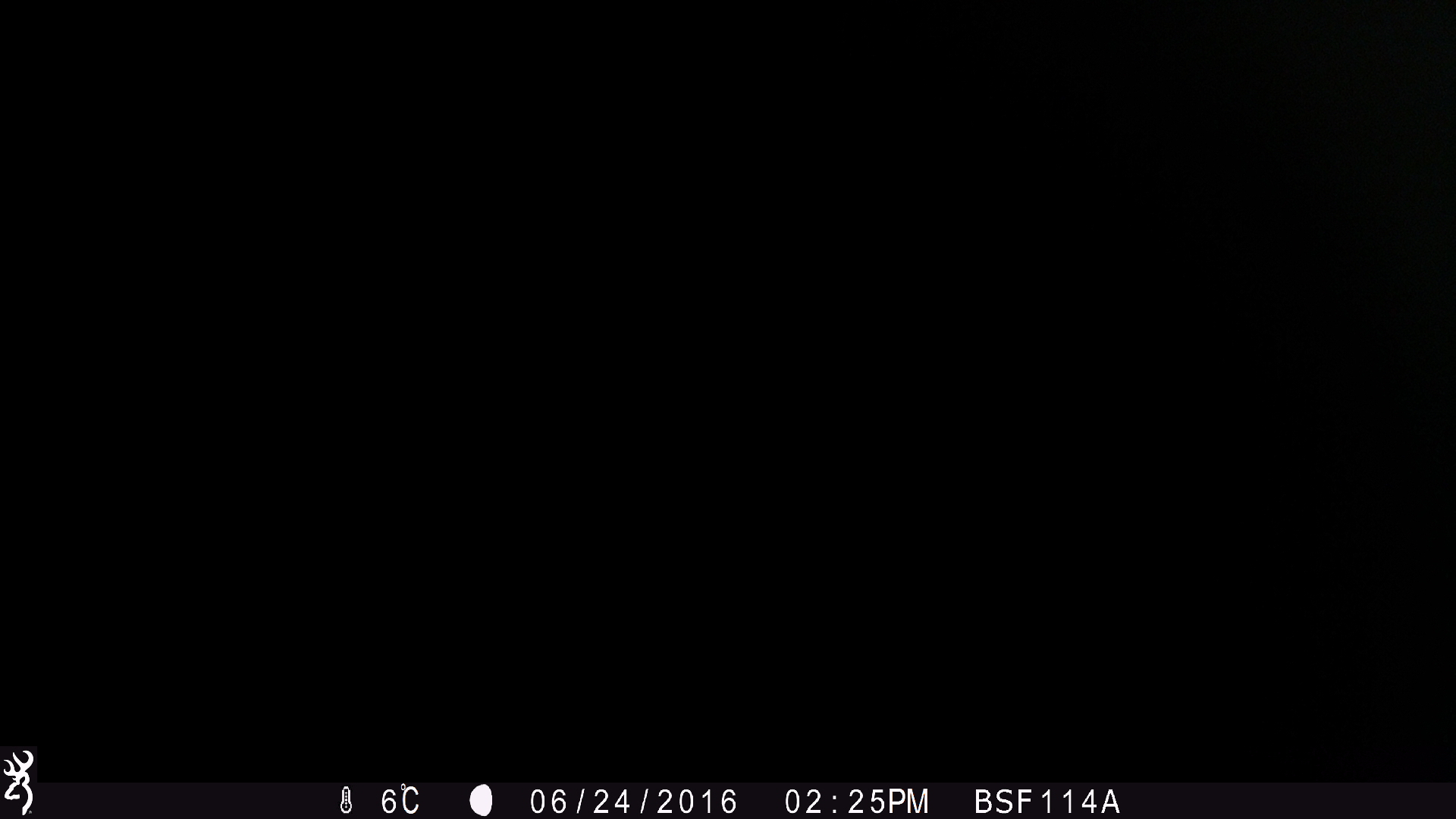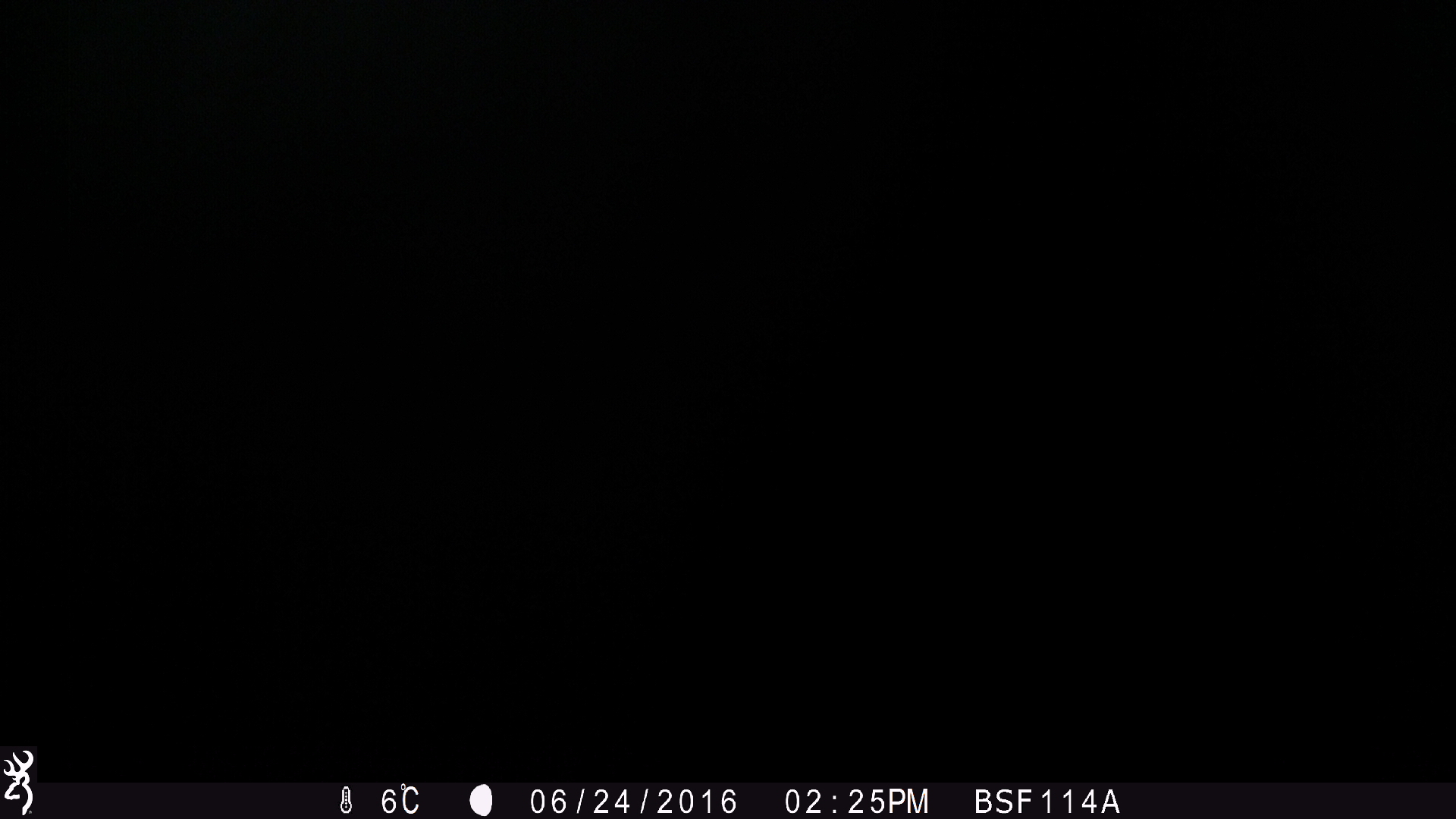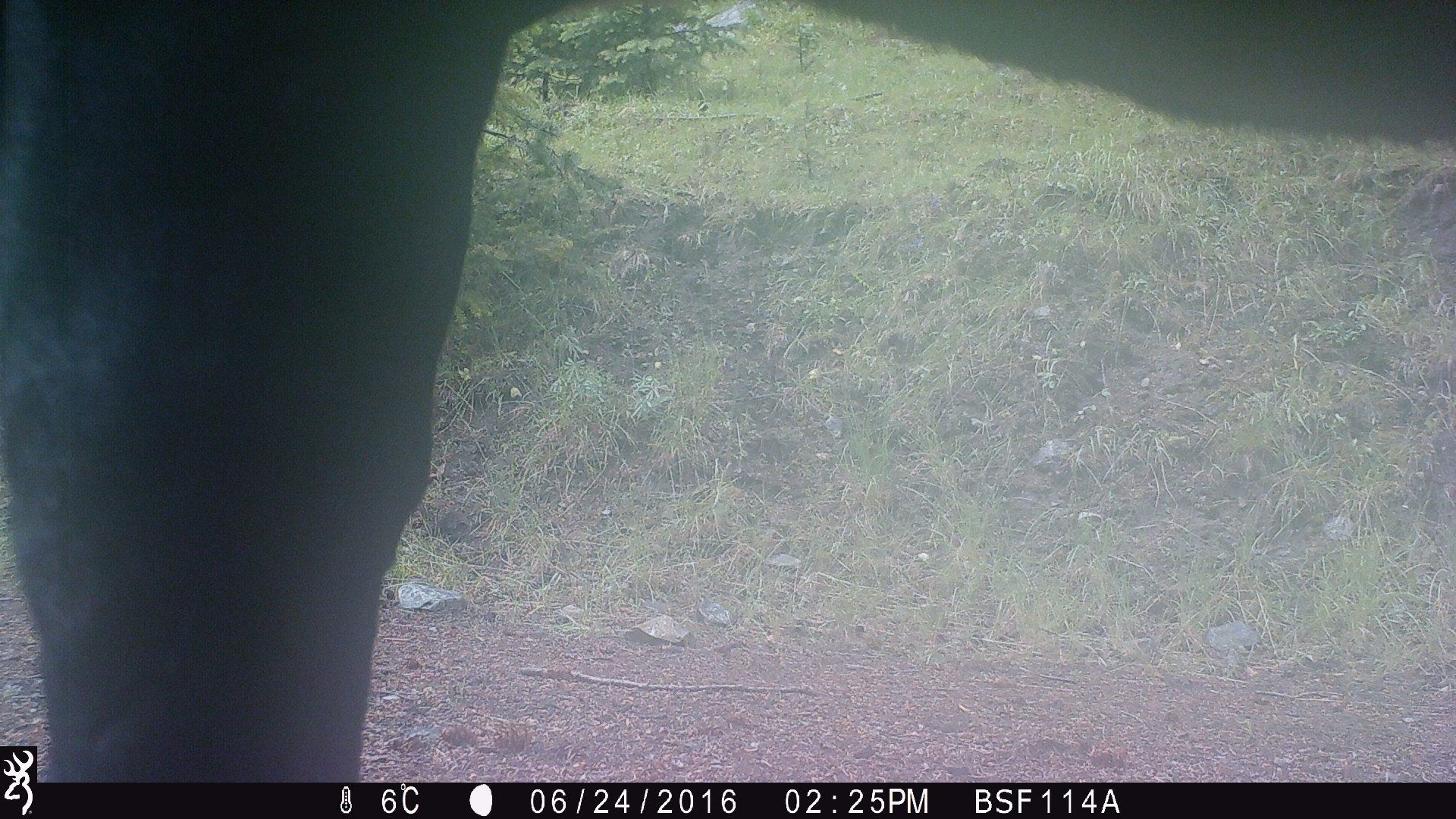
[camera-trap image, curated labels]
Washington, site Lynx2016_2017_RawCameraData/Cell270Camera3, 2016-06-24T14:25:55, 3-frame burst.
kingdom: Animalia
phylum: Chordata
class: Mammalia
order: Artiodactyla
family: Bovidae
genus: Bos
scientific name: Bos taurus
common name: domestic cattle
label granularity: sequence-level